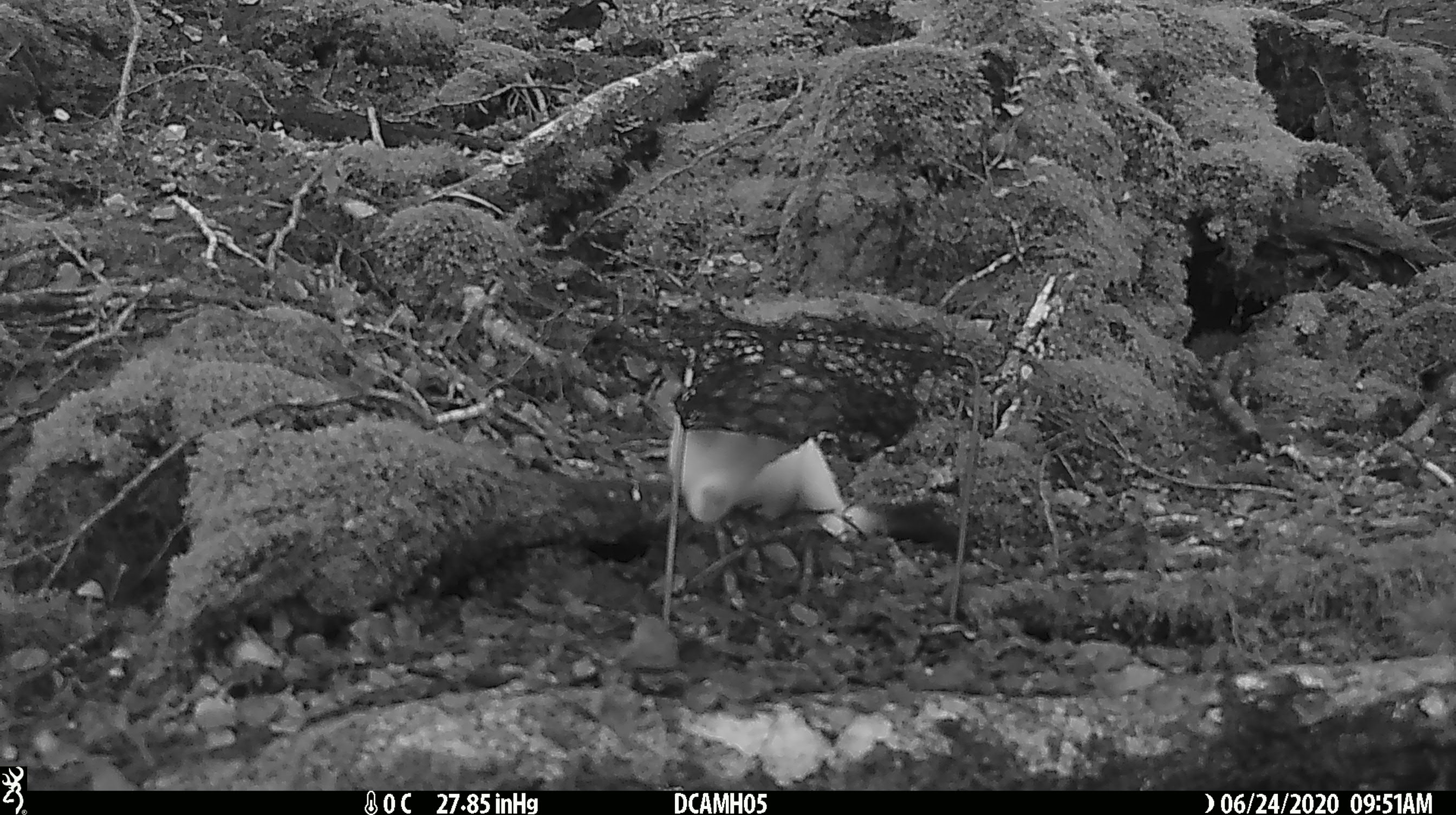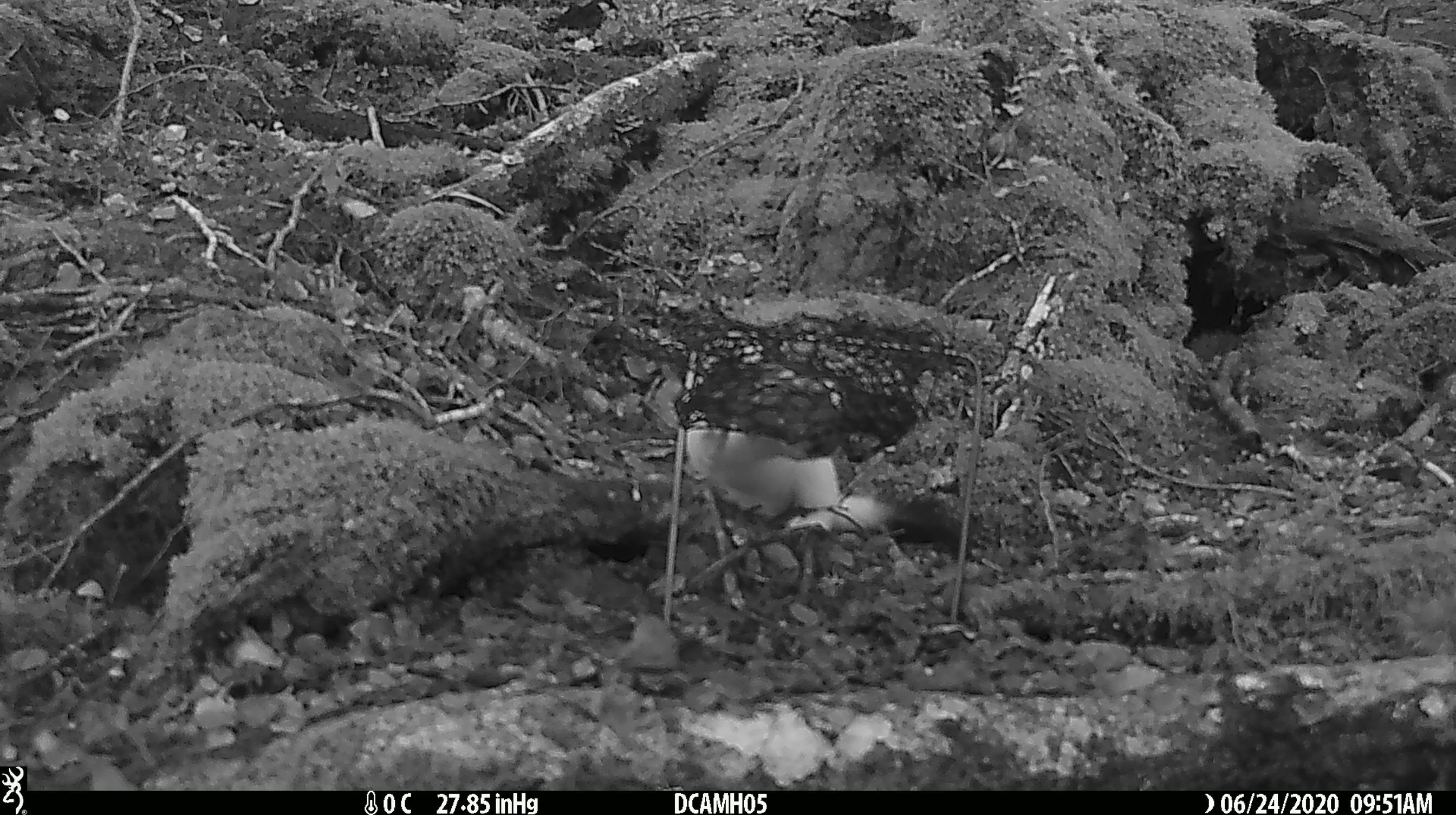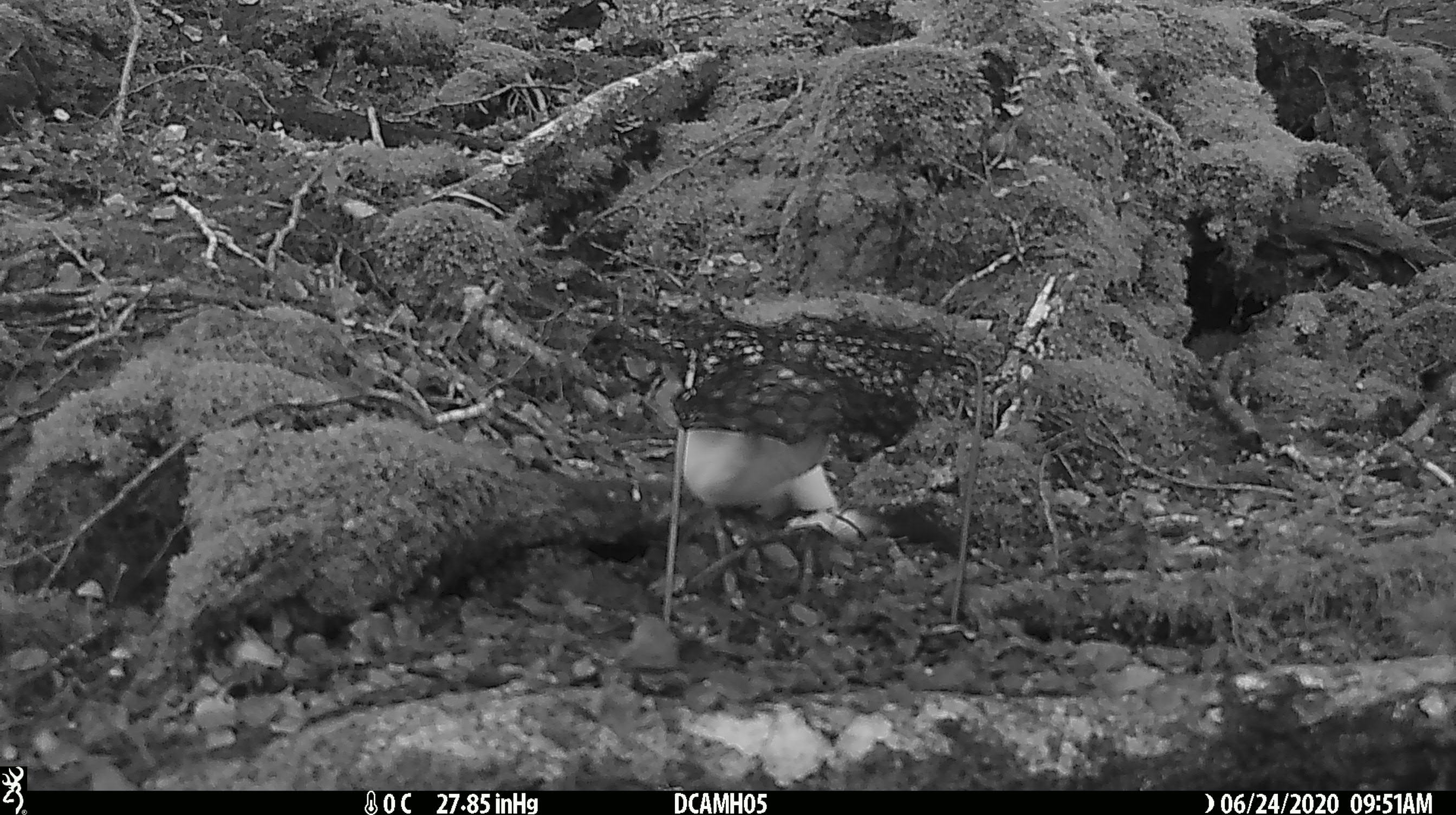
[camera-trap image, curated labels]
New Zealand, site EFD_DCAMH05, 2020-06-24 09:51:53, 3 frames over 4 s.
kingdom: Animalia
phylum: Chordata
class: Mammalia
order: Carnivora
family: Mustelidae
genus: Mustela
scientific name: Mustela erminea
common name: stoat